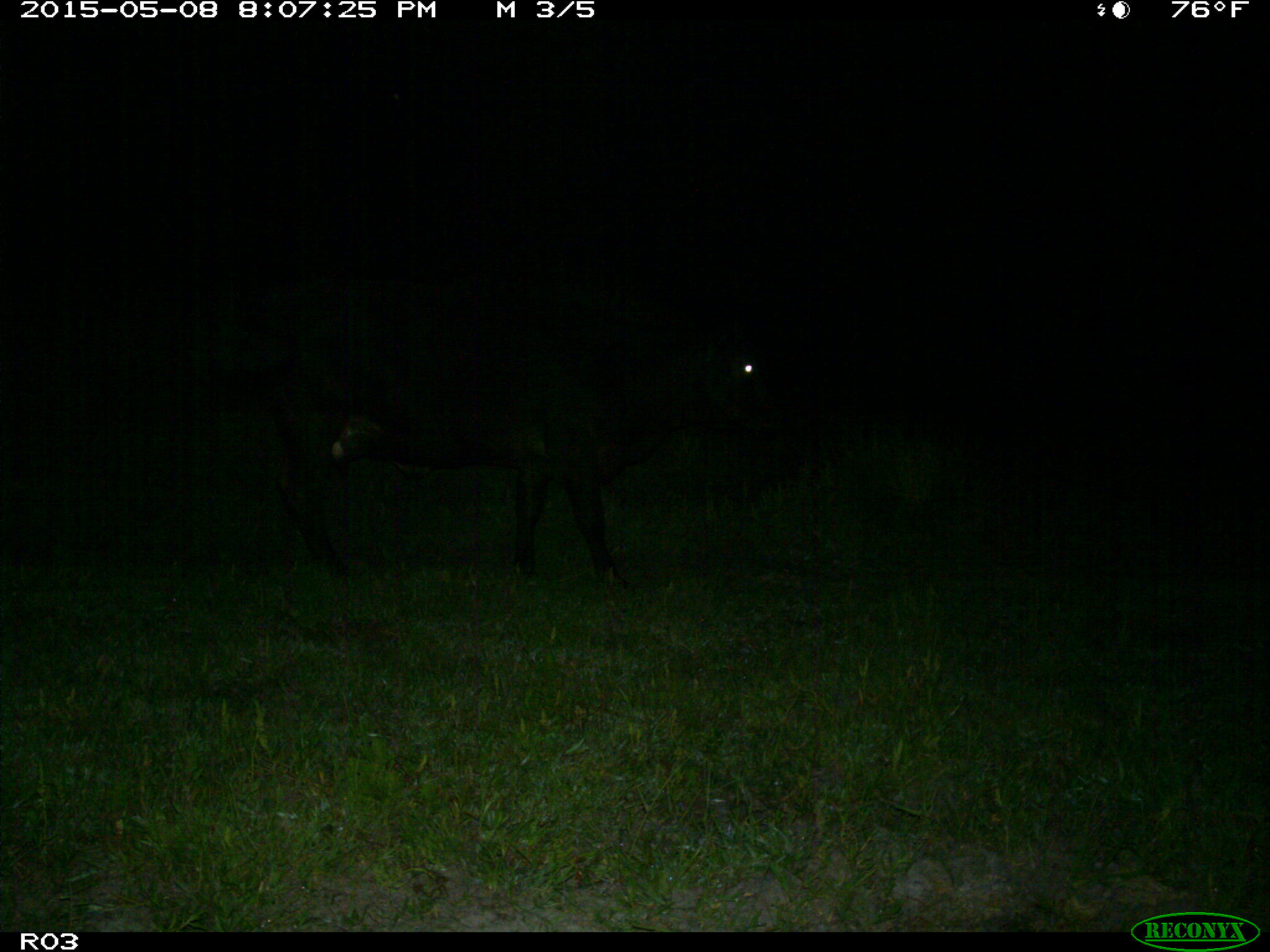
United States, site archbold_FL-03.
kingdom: Animalia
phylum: Chordata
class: Mammalia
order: Artiodactyla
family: Bovidae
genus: Bos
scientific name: Bos taurus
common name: domestic cow